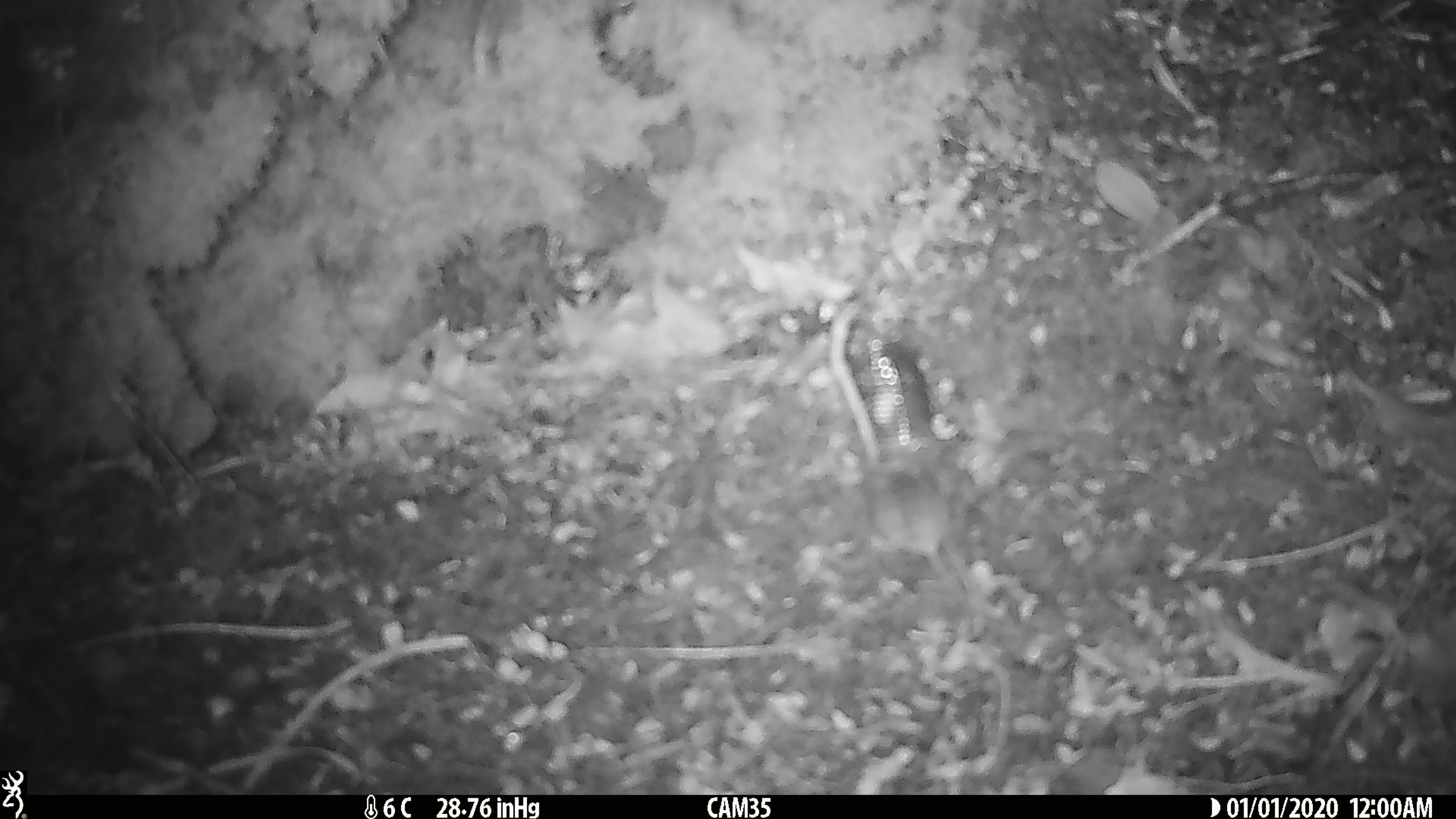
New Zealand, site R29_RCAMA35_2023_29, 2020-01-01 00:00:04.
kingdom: Animalia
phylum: Chordata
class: Mammalia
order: Rodentia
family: Muridae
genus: Mus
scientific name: Mus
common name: mouse